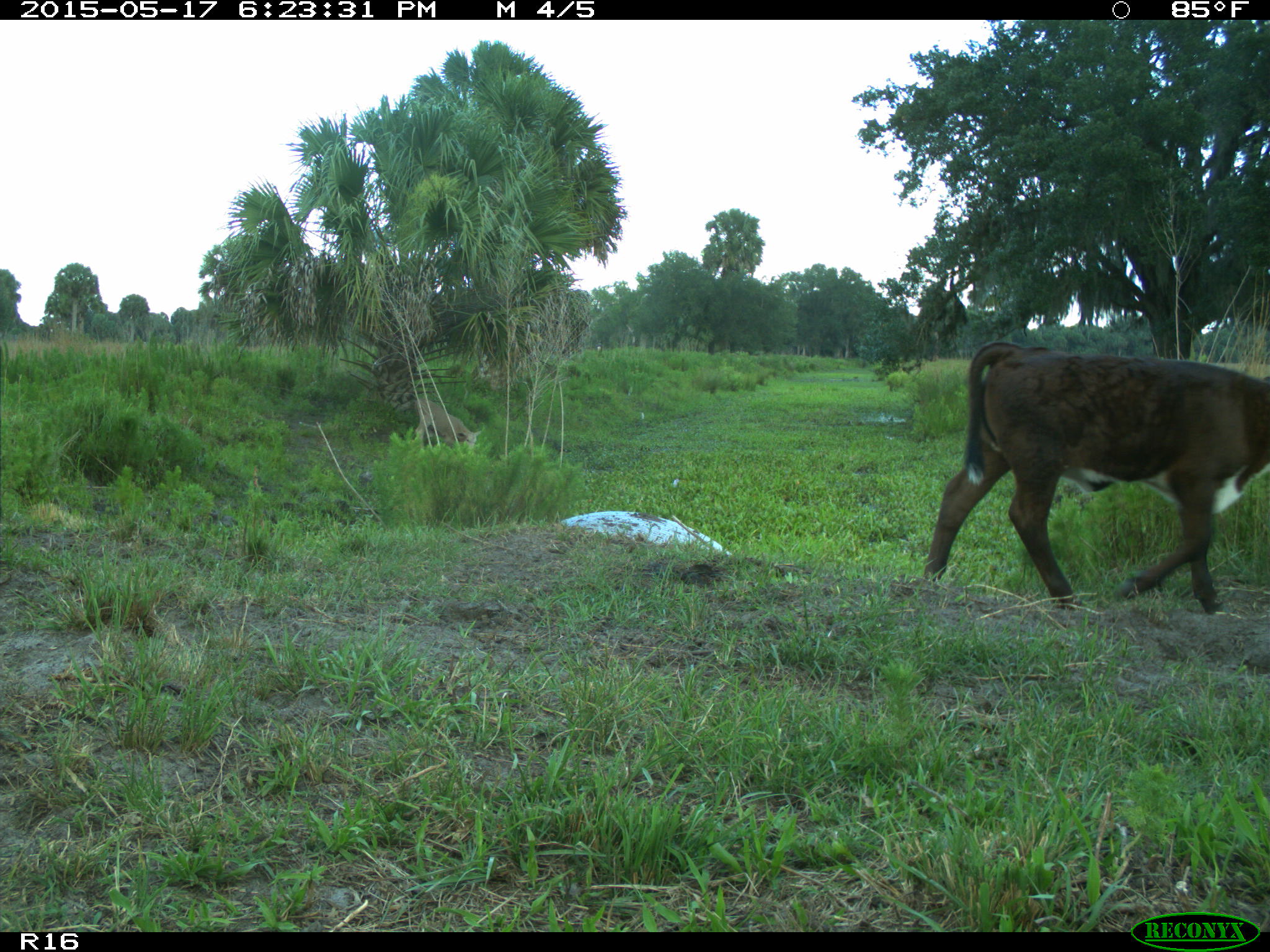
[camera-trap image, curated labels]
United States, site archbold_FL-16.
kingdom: Animalia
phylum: Chordata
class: Mammalia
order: Artiodactyla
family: Bovidae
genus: Bos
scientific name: Bos taurus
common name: domestic cow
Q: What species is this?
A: Bos taurus (domestic cow).